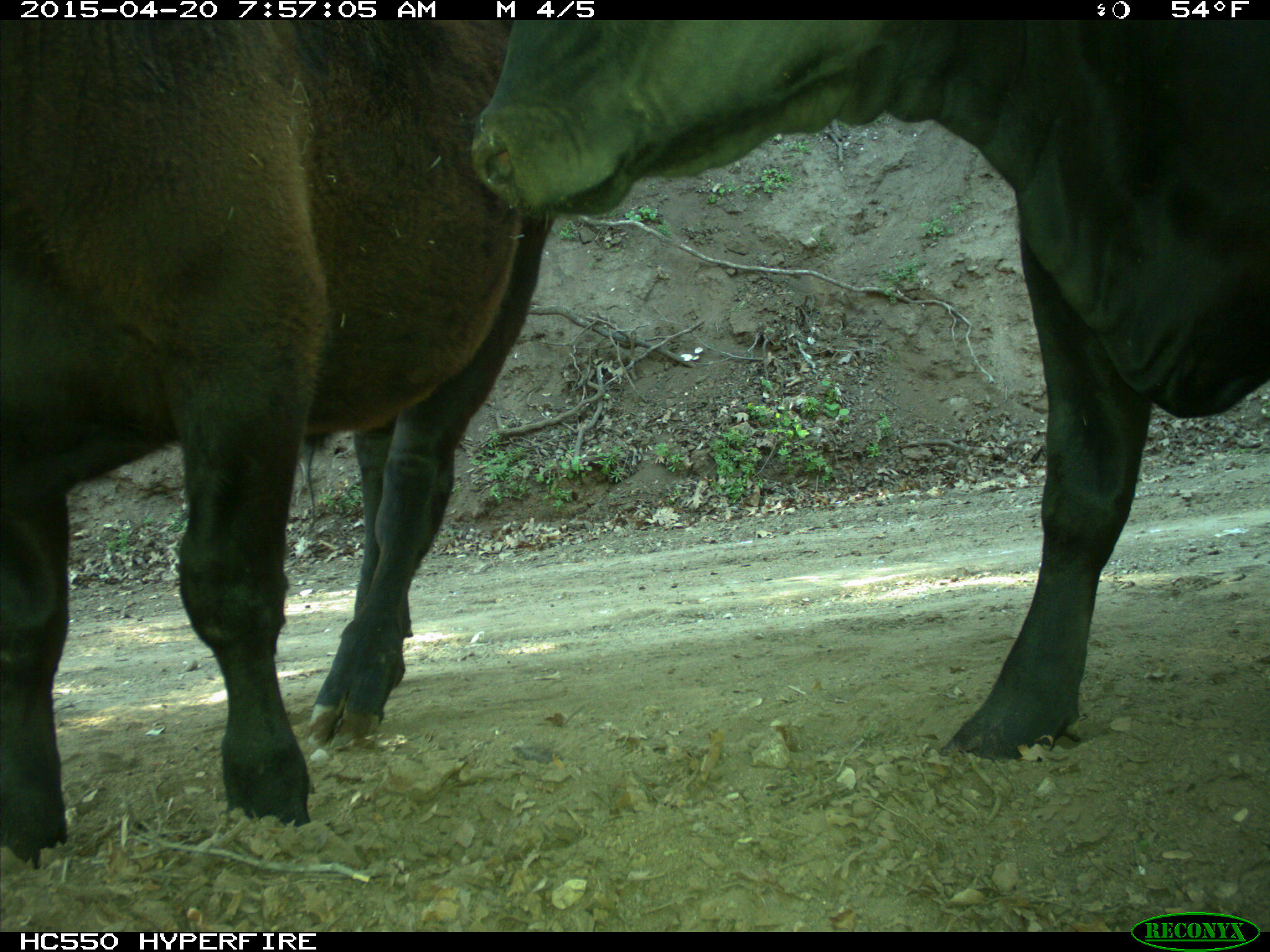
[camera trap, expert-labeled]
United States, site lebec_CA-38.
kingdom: Animalia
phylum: Chordata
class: Mammalia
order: Artiodactyla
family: Bovidae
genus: Bos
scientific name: Bos taurus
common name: domestic cow